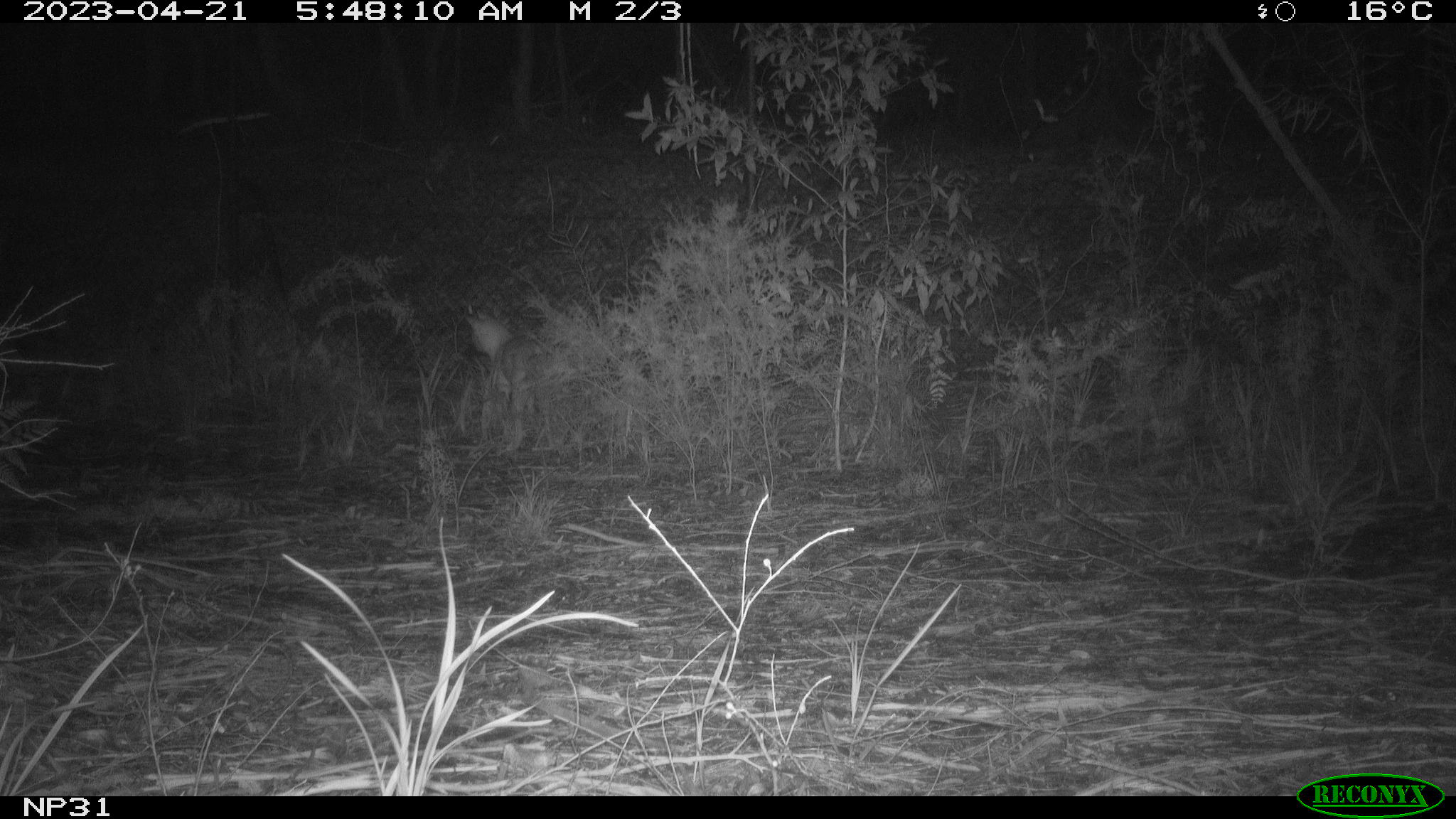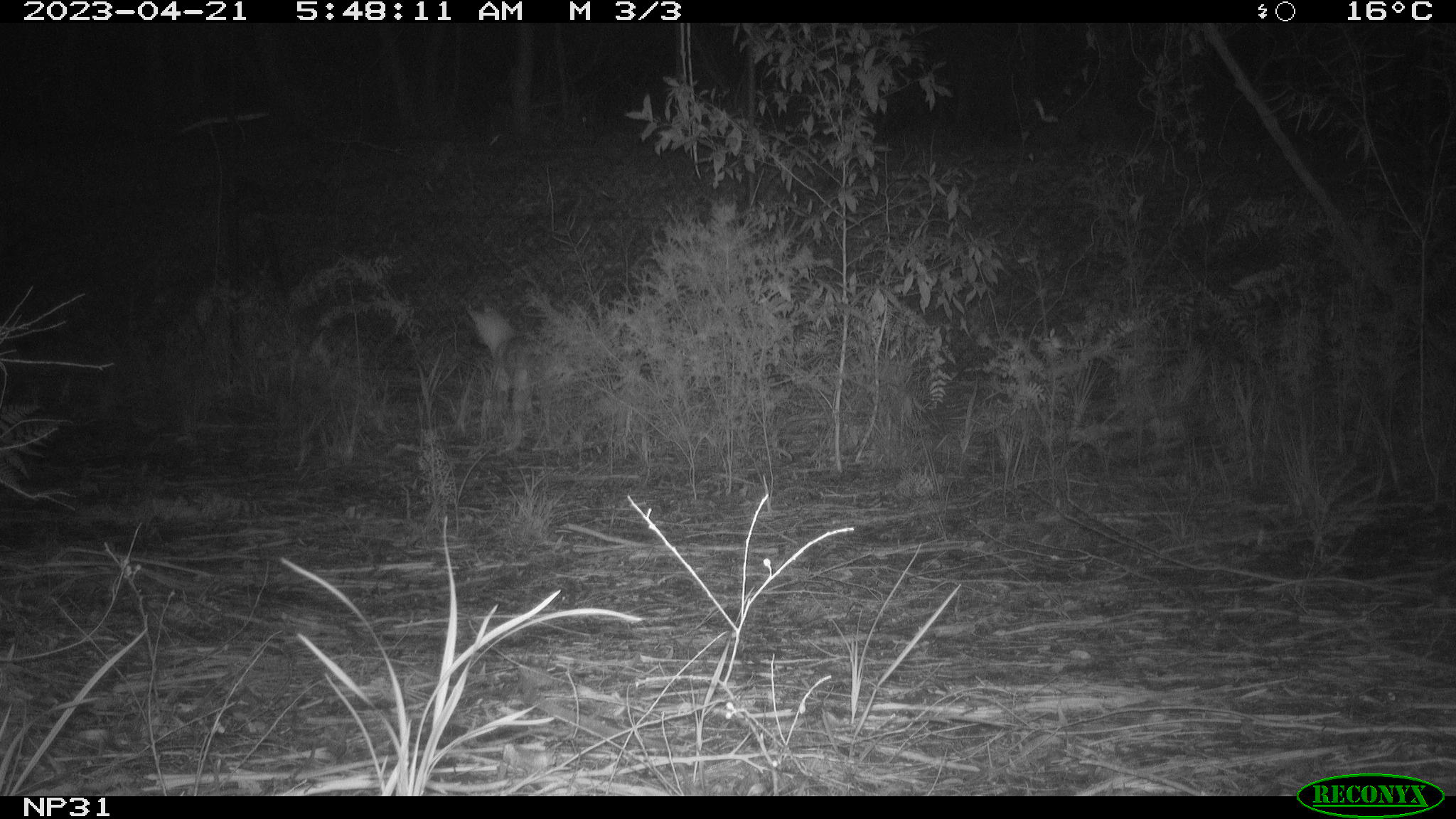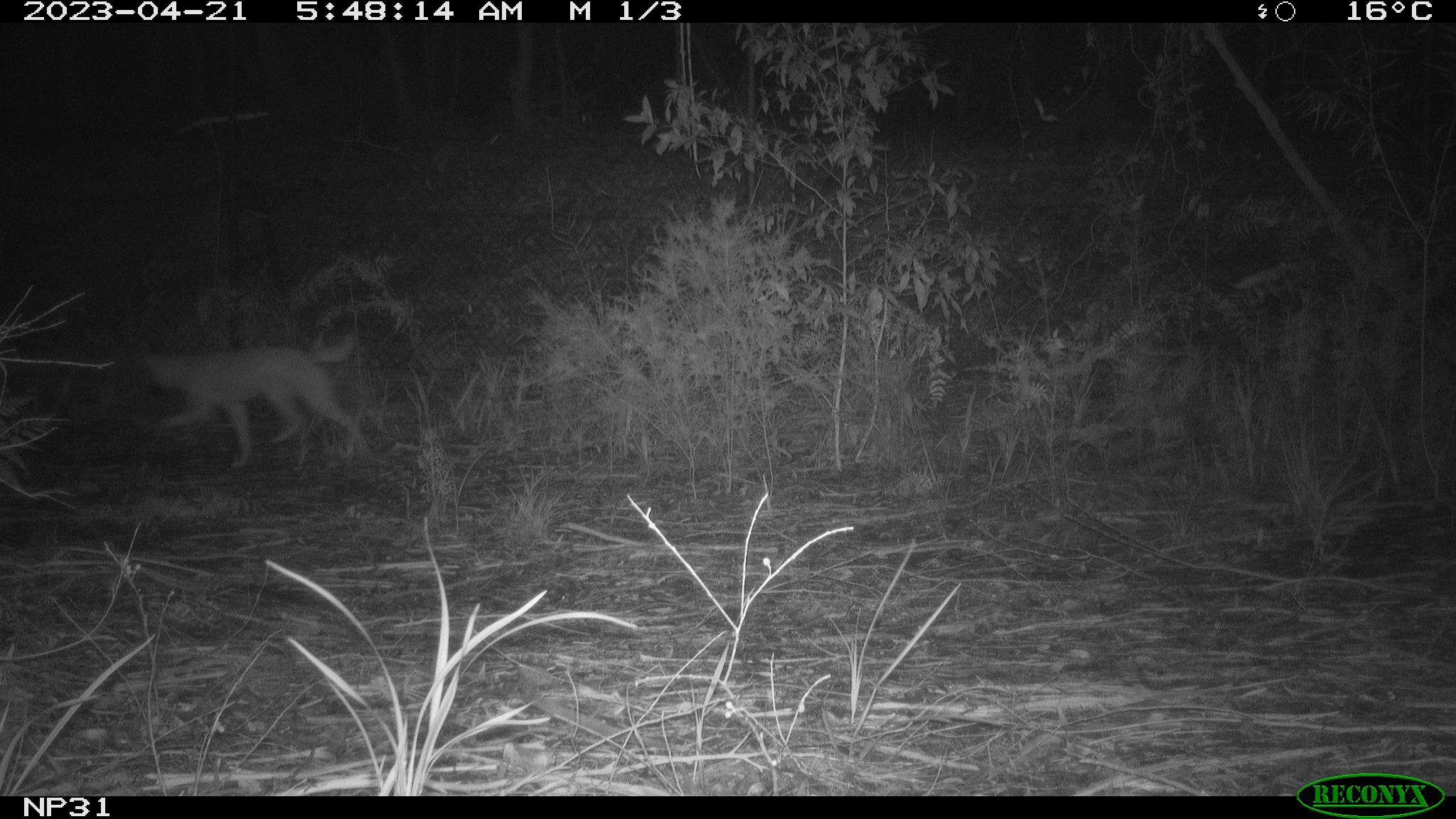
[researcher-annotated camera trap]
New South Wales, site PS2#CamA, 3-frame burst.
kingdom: Animalia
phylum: Chordata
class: Mammalia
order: Carnivora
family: Canidae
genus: Canis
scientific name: Canis familiaris dingo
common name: dingo